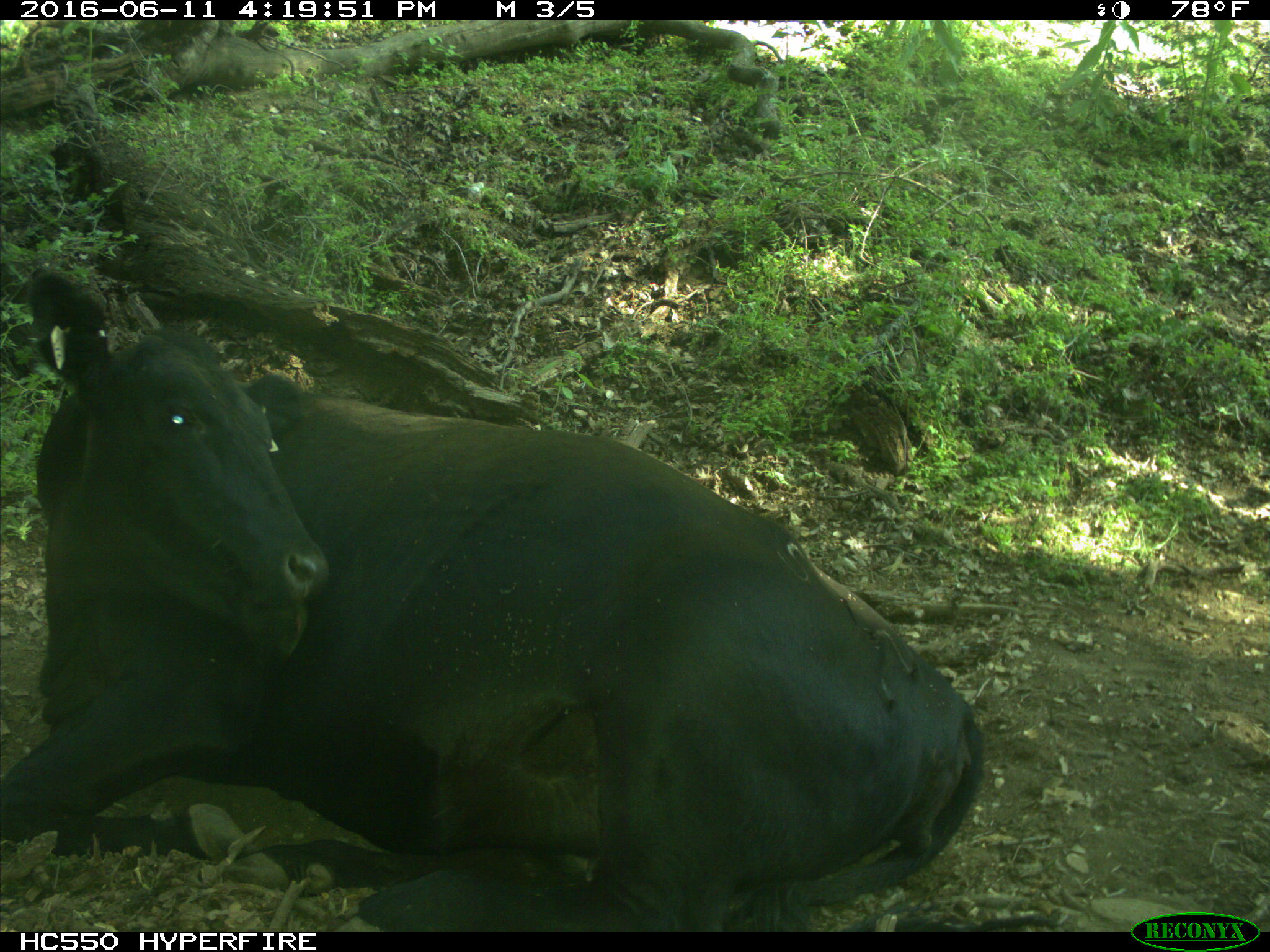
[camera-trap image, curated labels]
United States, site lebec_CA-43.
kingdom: Animalia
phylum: Chordata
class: Mammalia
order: Artiodactyla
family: Bovidae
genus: Bos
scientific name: Bos taurus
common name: domestic cow